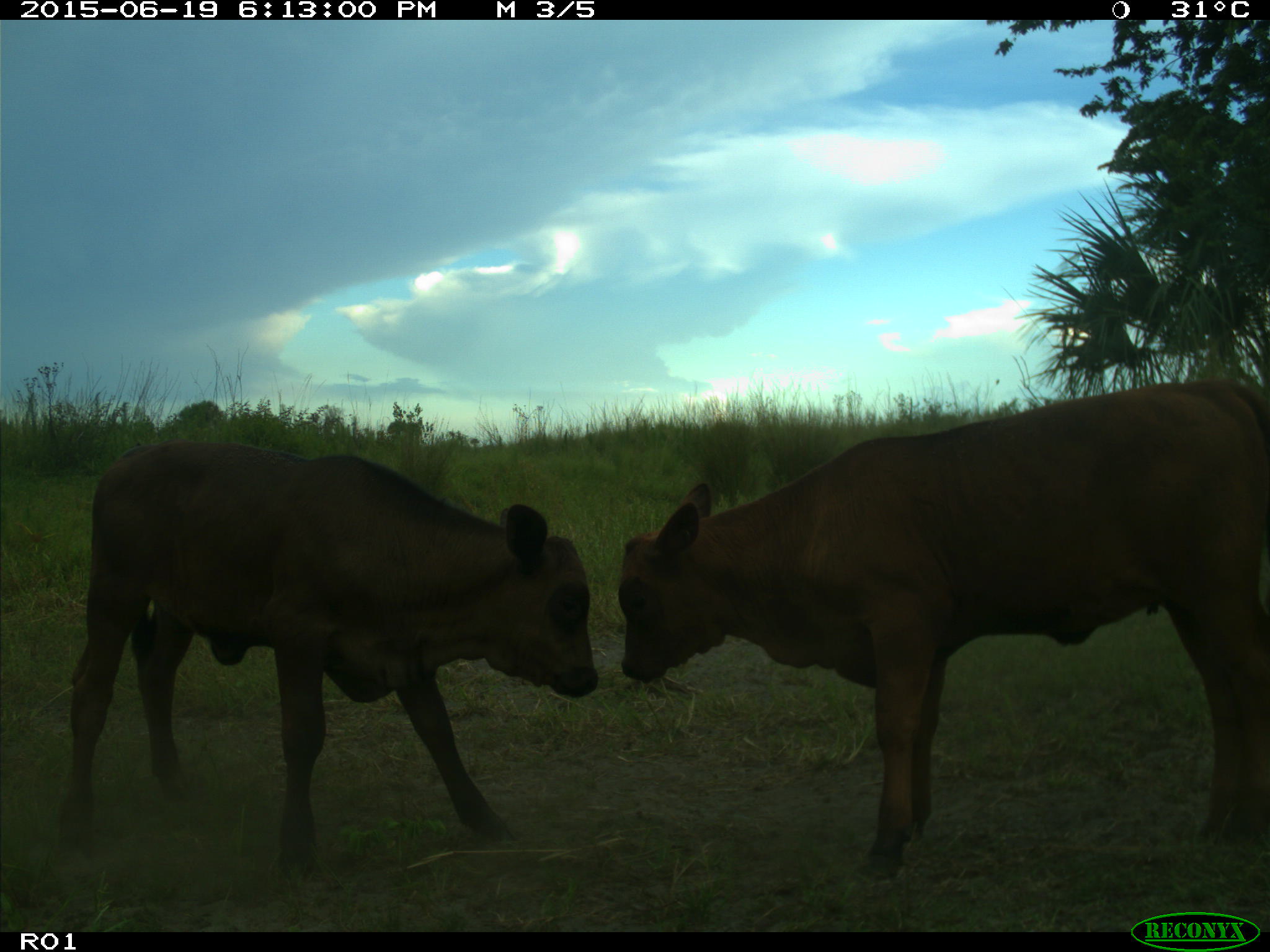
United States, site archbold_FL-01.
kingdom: Animalia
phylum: Chordata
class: Mammalia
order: Artiodactyla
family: Bovidae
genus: Bos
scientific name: Bos taurus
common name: domestic cow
Bos taurus (domestic cow).